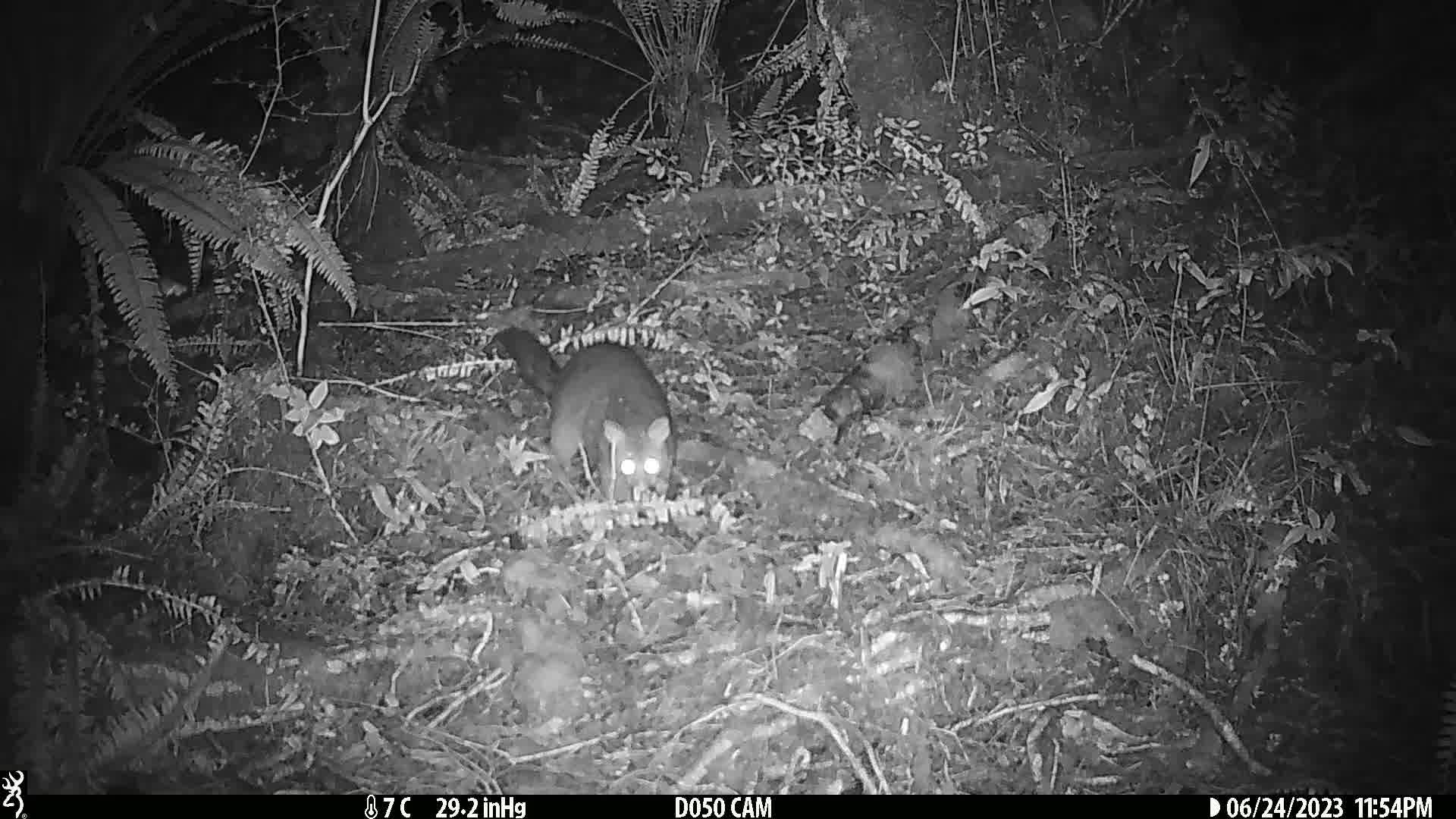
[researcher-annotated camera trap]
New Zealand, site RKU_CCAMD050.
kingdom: Animalia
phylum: Chordata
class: Mammalia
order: Diprotodontia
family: Phalangeridae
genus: Trichosurus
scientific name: Trichosurus vulpecula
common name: common brushtail possum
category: possum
Possum (common brushtail possum) (Trichosurus vulpecula).